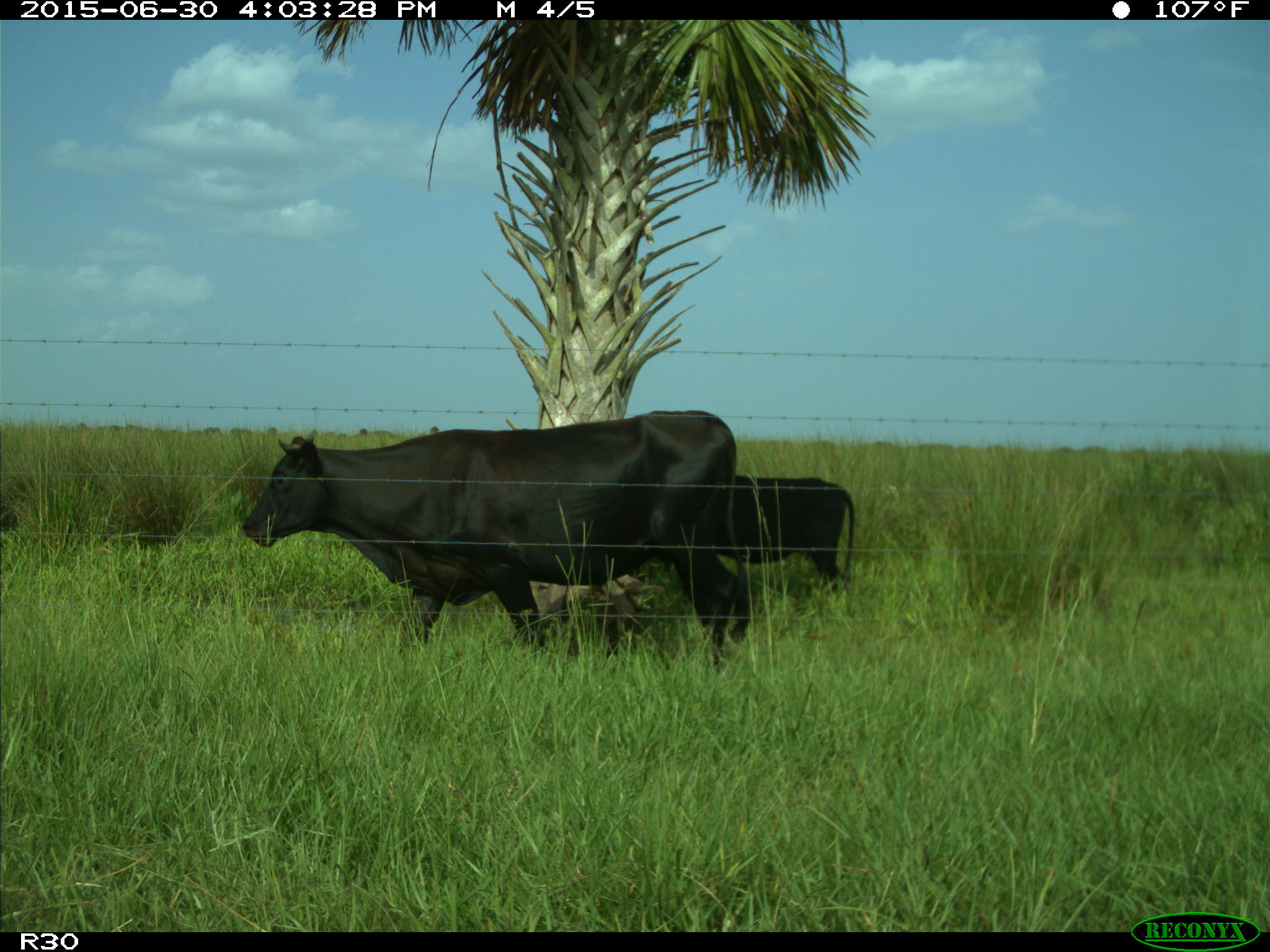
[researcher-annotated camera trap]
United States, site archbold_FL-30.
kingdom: Animalia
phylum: Chordata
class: Mammalia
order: Artiodactyla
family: Bovidae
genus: Bos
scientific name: Bos taurus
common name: domestic cow